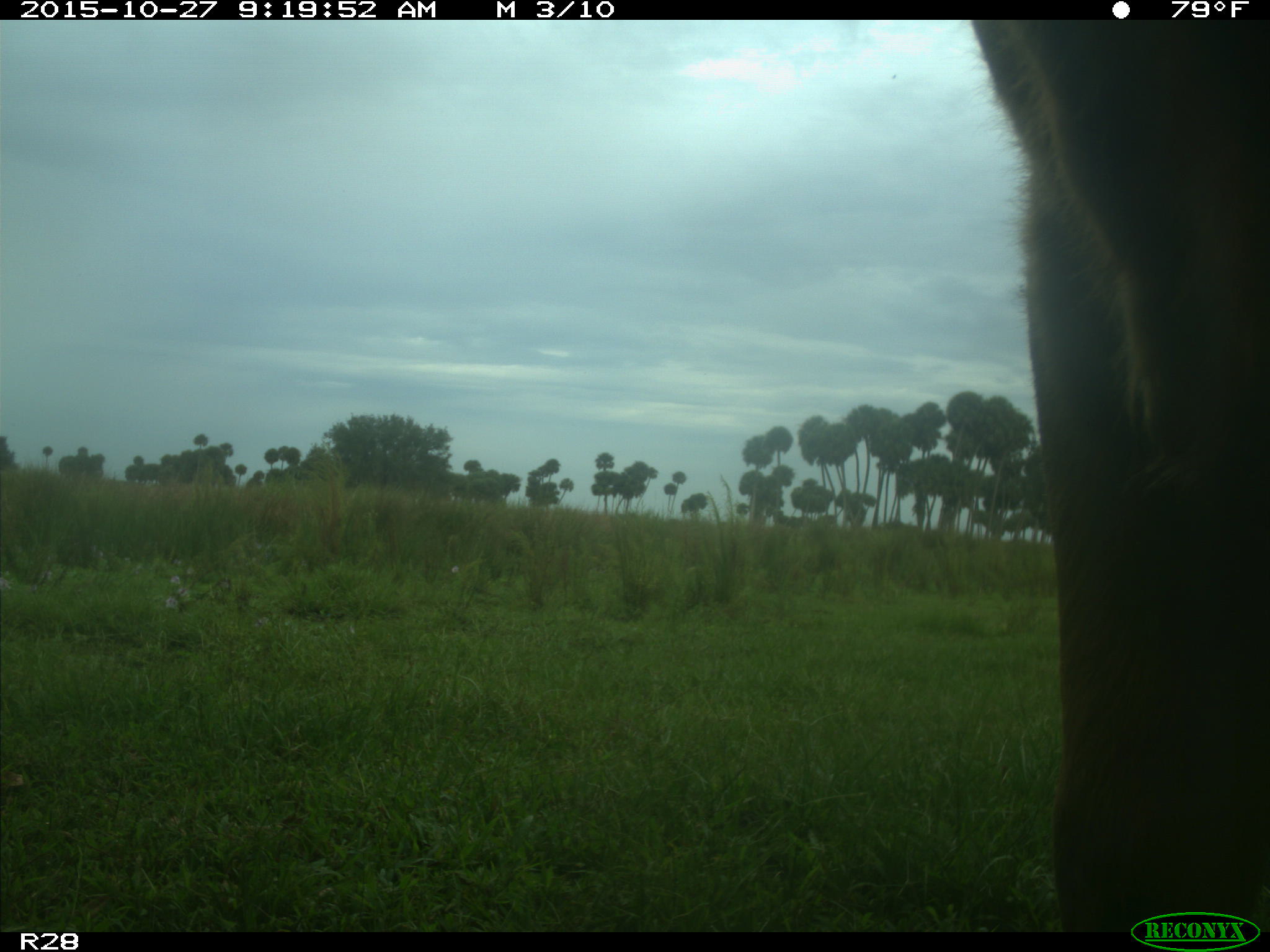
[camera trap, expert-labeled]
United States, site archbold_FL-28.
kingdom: Animalia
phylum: Chordata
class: Mammalia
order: Artiodactyla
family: Bovidae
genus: Bos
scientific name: Bos taurus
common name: domestic cow